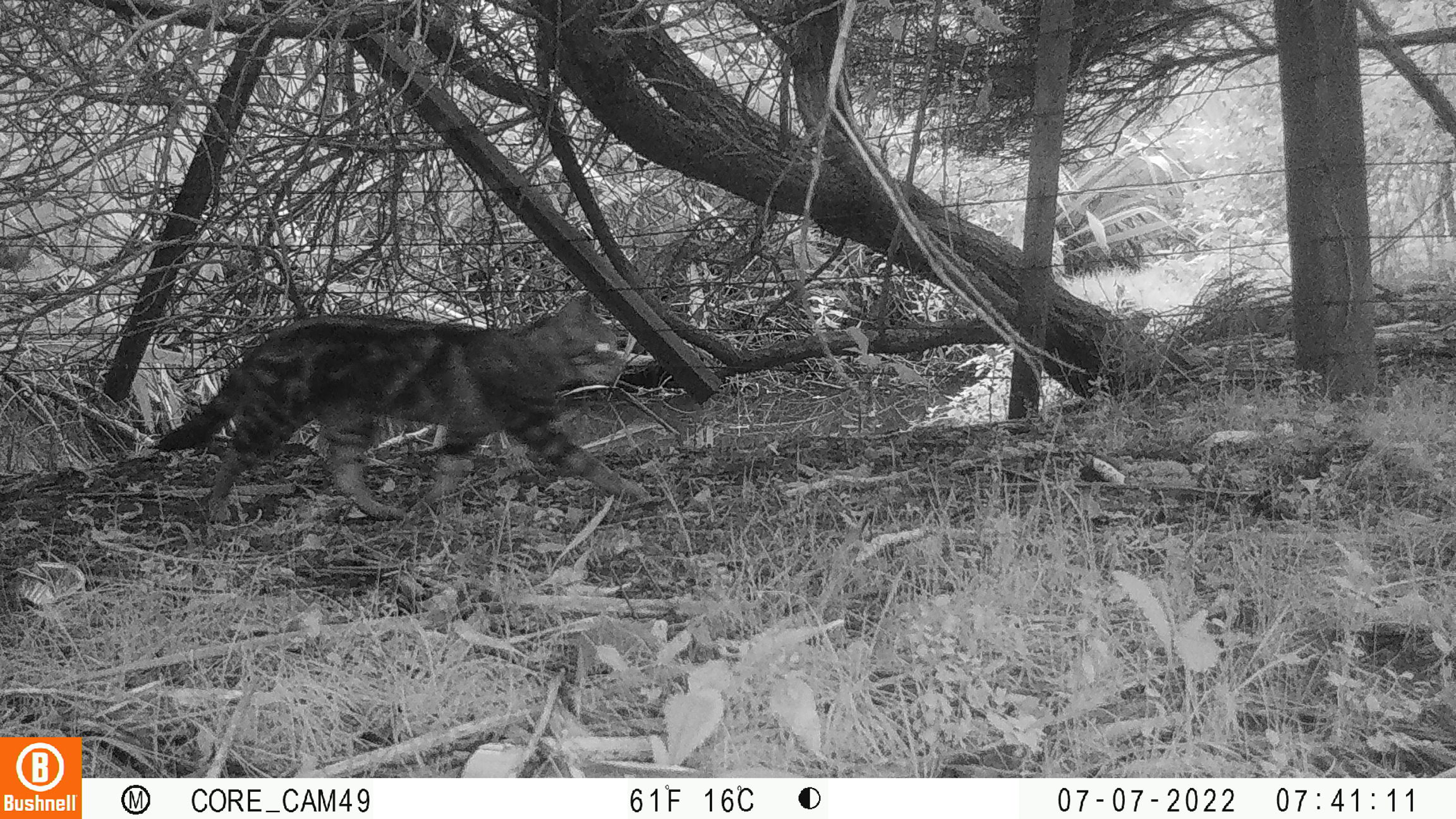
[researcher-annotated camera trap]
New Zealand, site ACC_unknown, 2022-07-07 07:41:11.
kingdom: Animalia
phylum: Chordata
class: Mammalia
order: Carnivora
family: Felidae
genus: Felis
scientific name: Felis catus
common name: domestic cat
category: cat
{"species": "cat (domestic cat) (Felis catus)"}